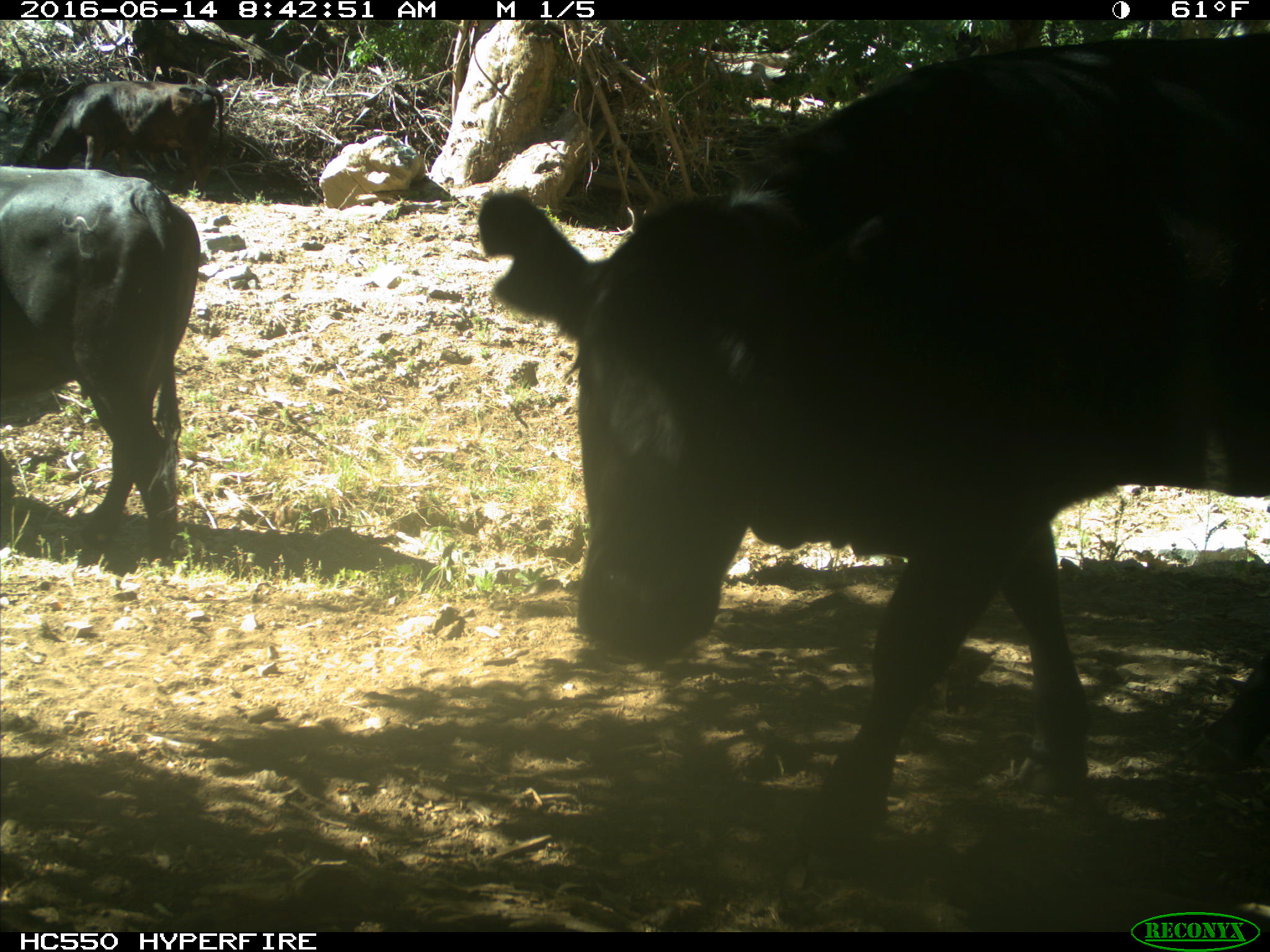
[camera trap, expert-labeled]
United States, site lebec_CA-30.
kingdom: Animalia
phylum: Chordata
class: Mammalia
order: Artiodactyla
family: Bovidae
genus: Bos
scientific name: Bos taurus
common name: domestic cow